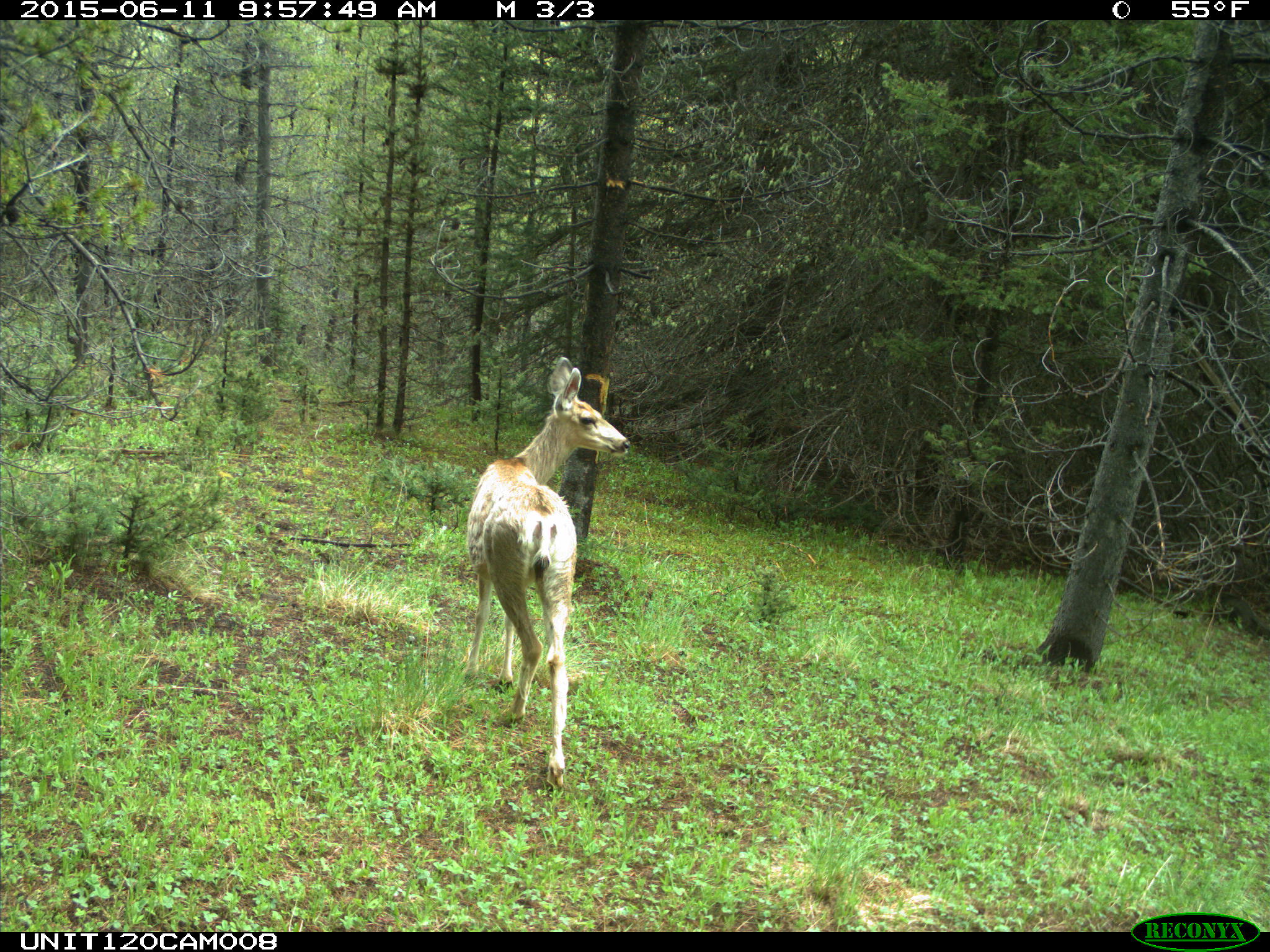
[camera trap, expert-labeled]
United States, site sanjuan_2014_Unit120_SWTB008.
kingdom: Animalia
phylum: Chordata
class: Mammalia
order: Artiodactyla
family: Cervidae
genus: Odocoileus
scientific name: Odocoileus hemionus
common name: mule deer